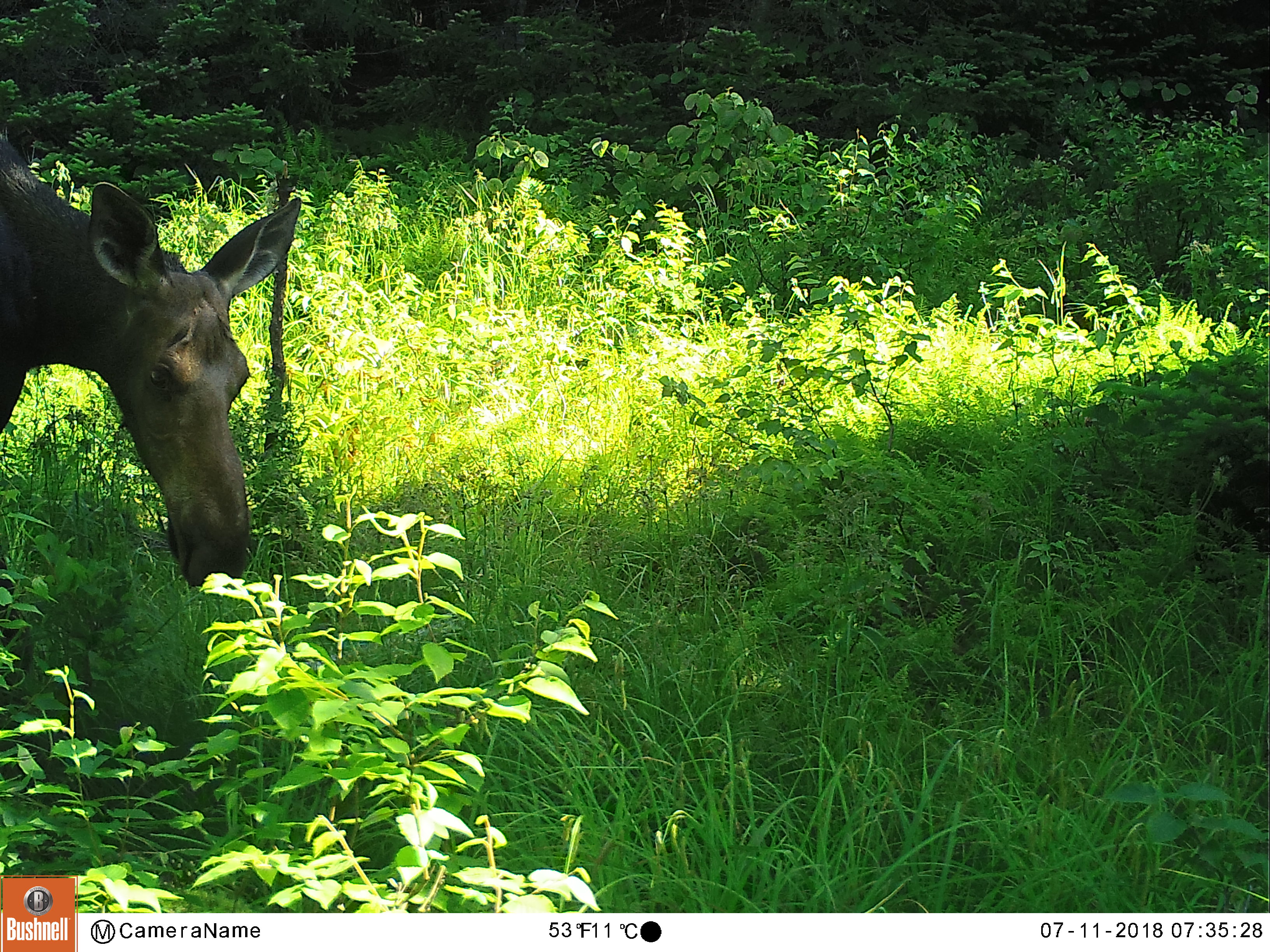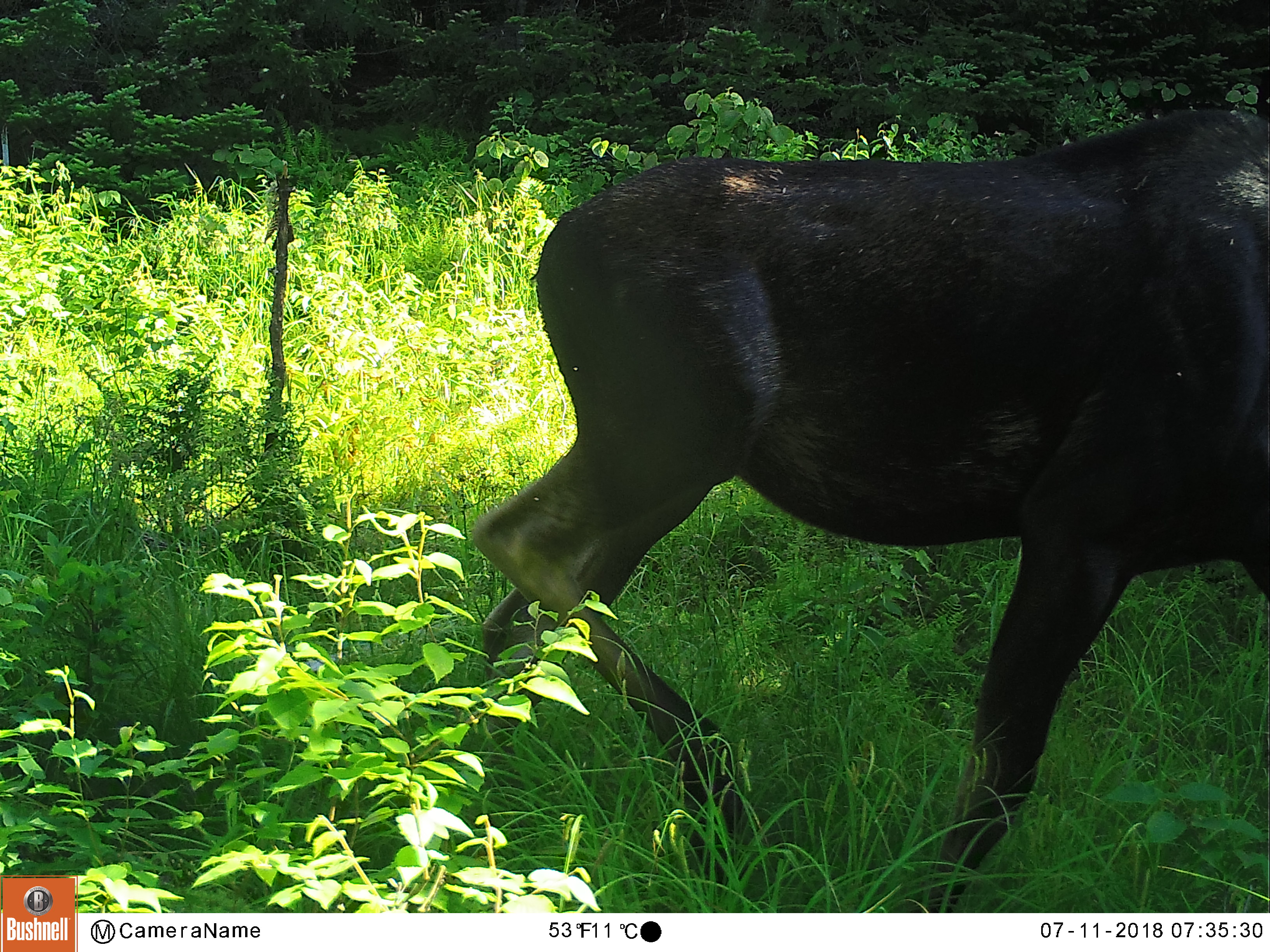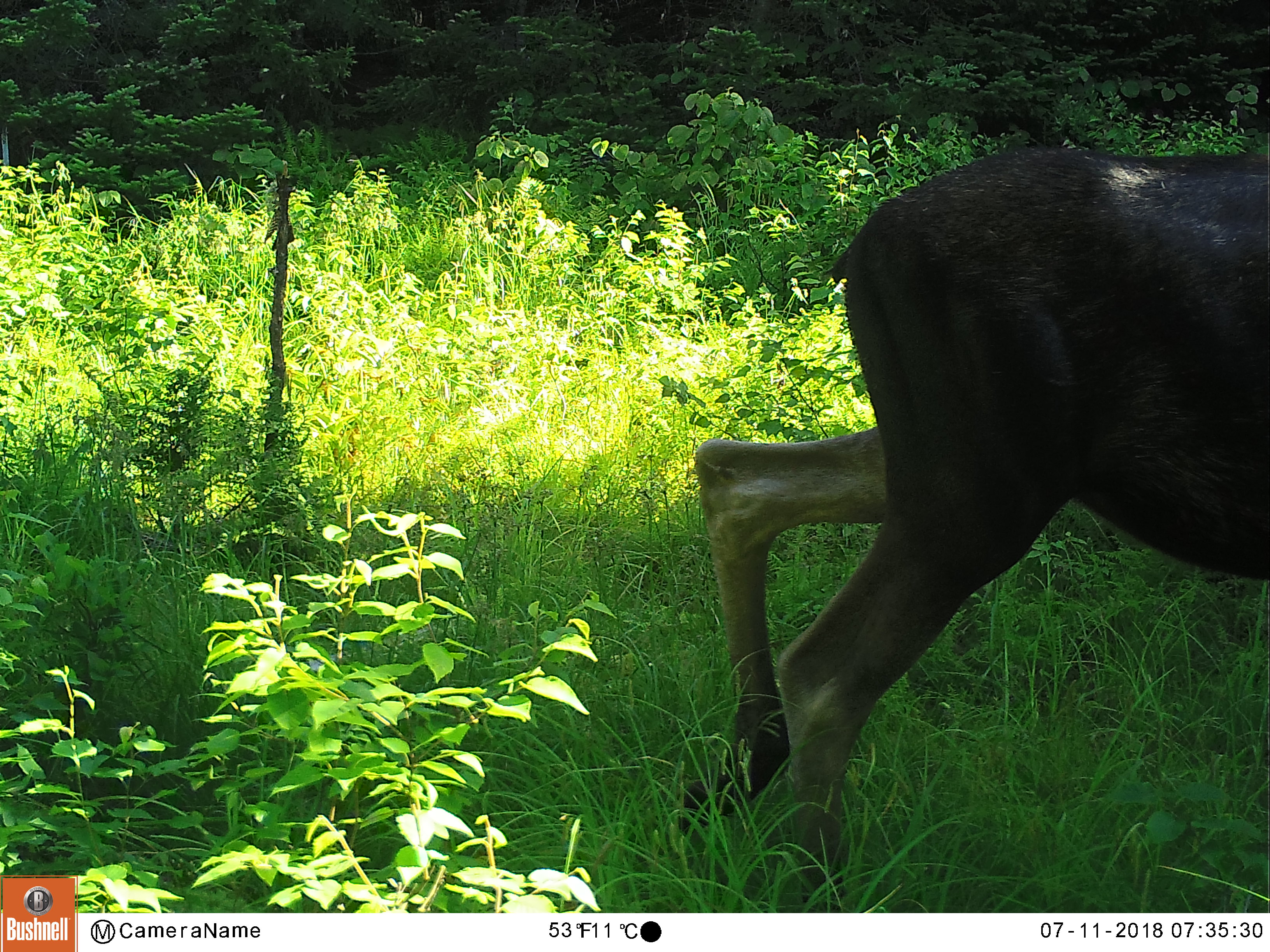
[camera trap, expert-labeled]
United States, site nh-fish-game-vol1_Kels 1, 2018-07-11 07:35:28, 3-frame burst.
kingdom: Animalia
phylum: Chordata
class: Mammalia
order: Artiodactyla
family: Cervidae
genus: Alces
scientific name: Alces alces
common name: moose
Moose (Alces alces).